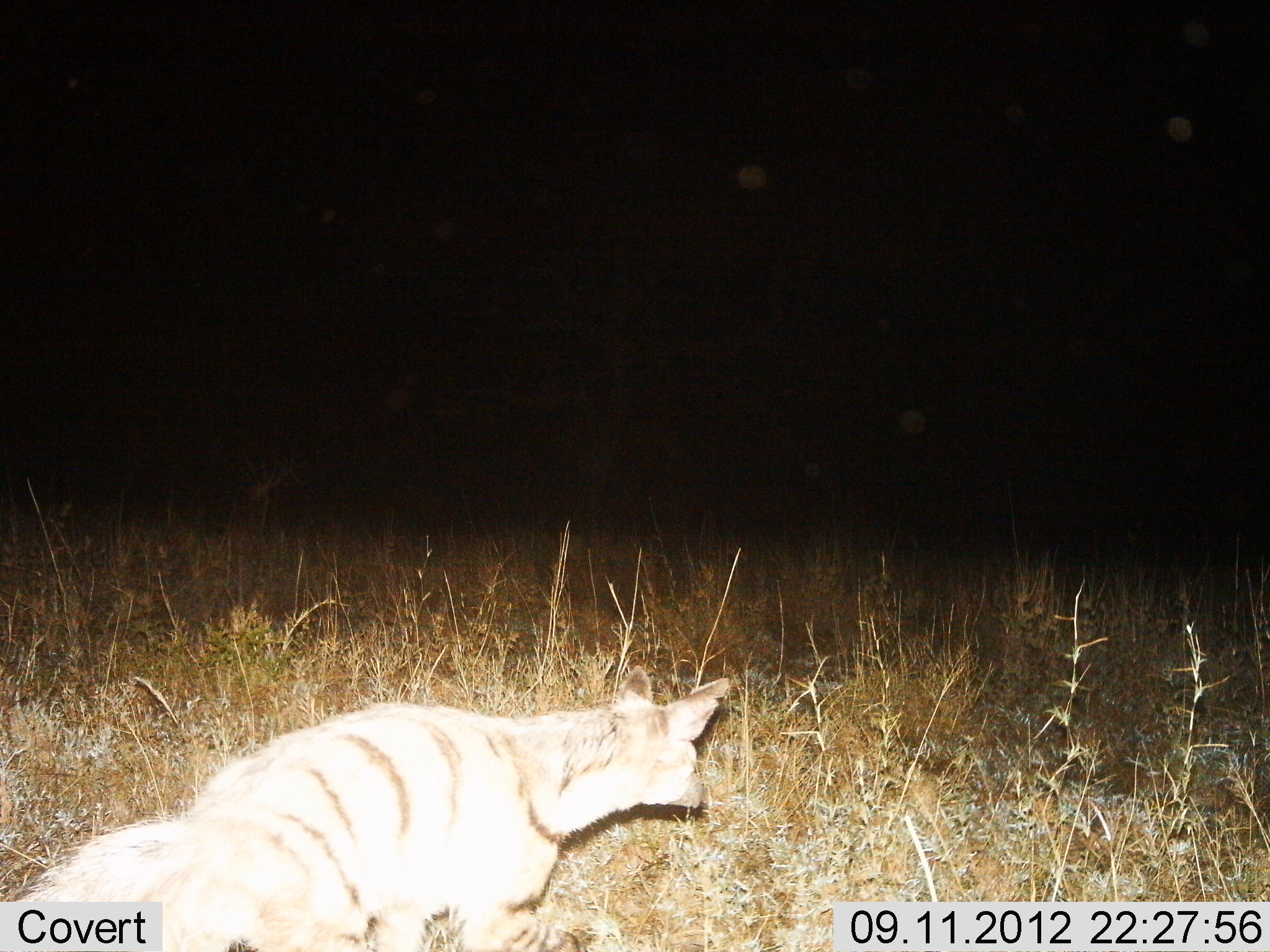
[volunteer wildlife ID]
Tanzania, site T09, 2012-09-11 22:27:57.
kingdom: Animalia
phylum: Chordata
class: Mammalia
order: Carnivora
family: Hyaenidae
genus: Proteles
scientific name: Proteles cristatus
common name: aardwolf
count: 1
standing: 40%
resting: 0%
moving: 60%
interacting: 0%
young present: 0%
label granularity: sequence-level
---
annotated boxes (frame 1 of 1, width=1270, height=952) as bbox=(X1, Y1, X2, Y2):
animal: bbox=(14, 666, 734, 952)